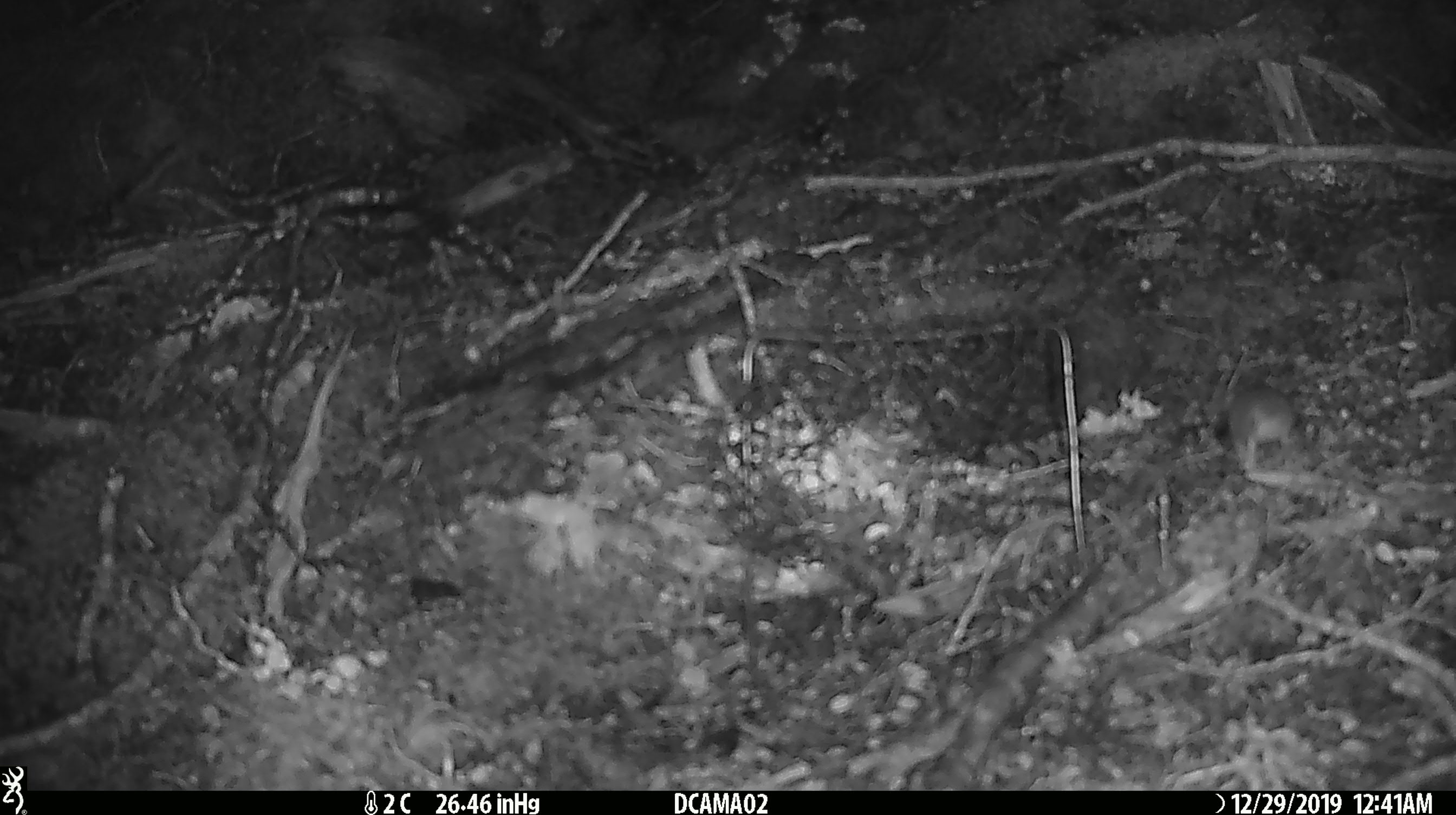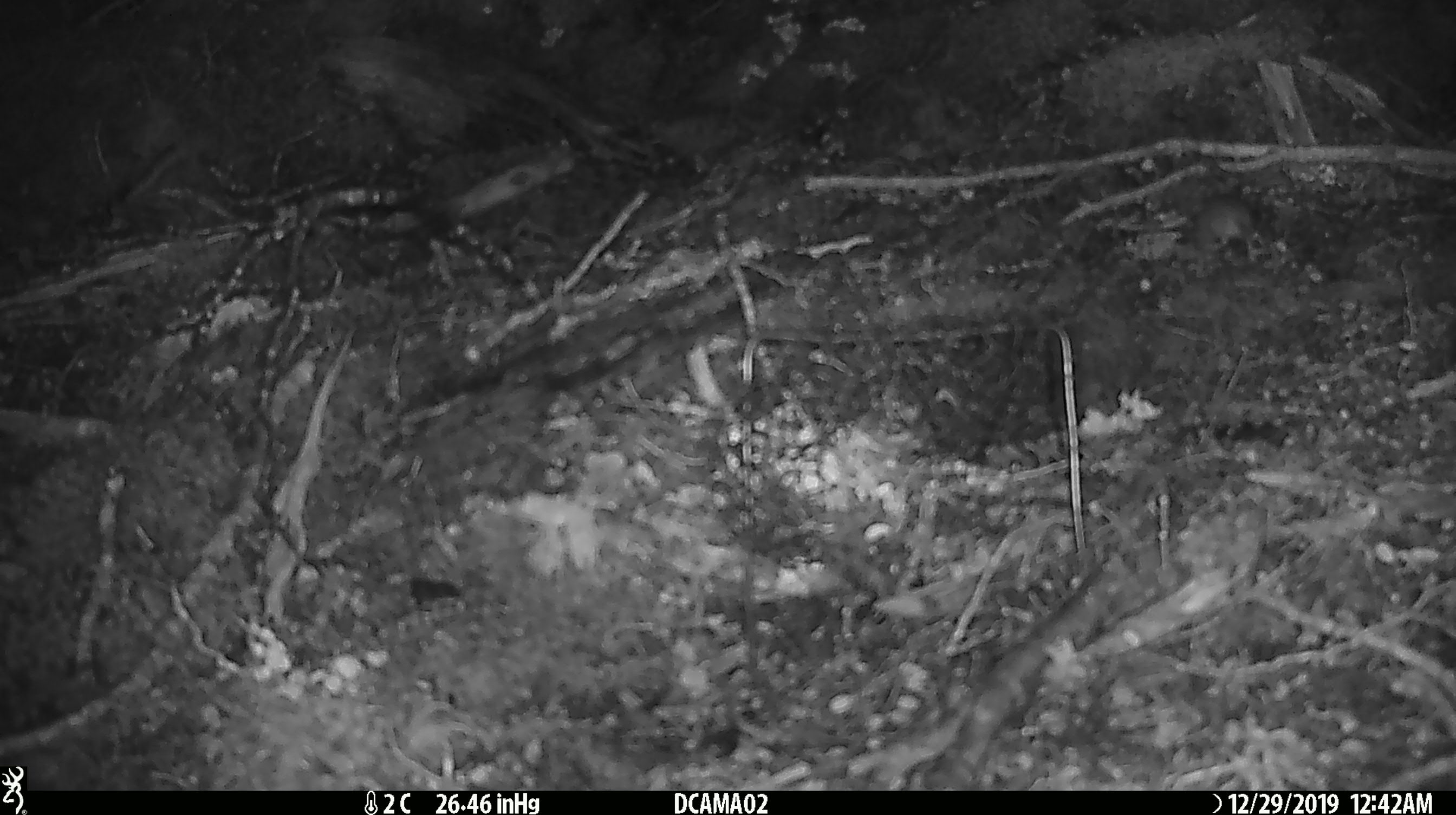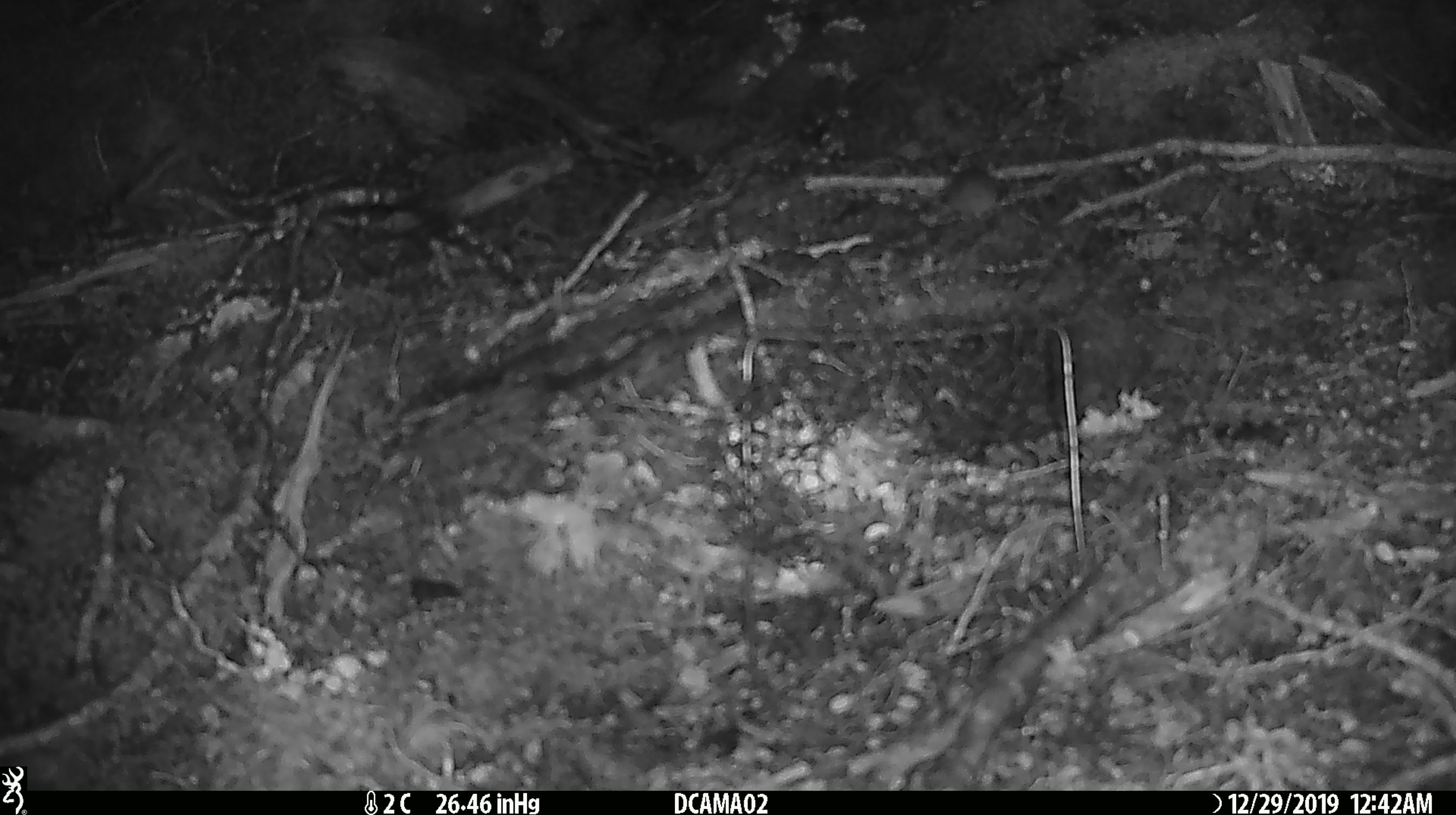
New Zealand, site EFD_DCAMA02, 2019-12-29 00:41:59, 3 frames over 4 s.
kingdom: Animalia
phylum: Chordata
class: Mammalia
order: Rodentia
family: Muridae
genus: Mus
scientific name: Mus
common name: mouse